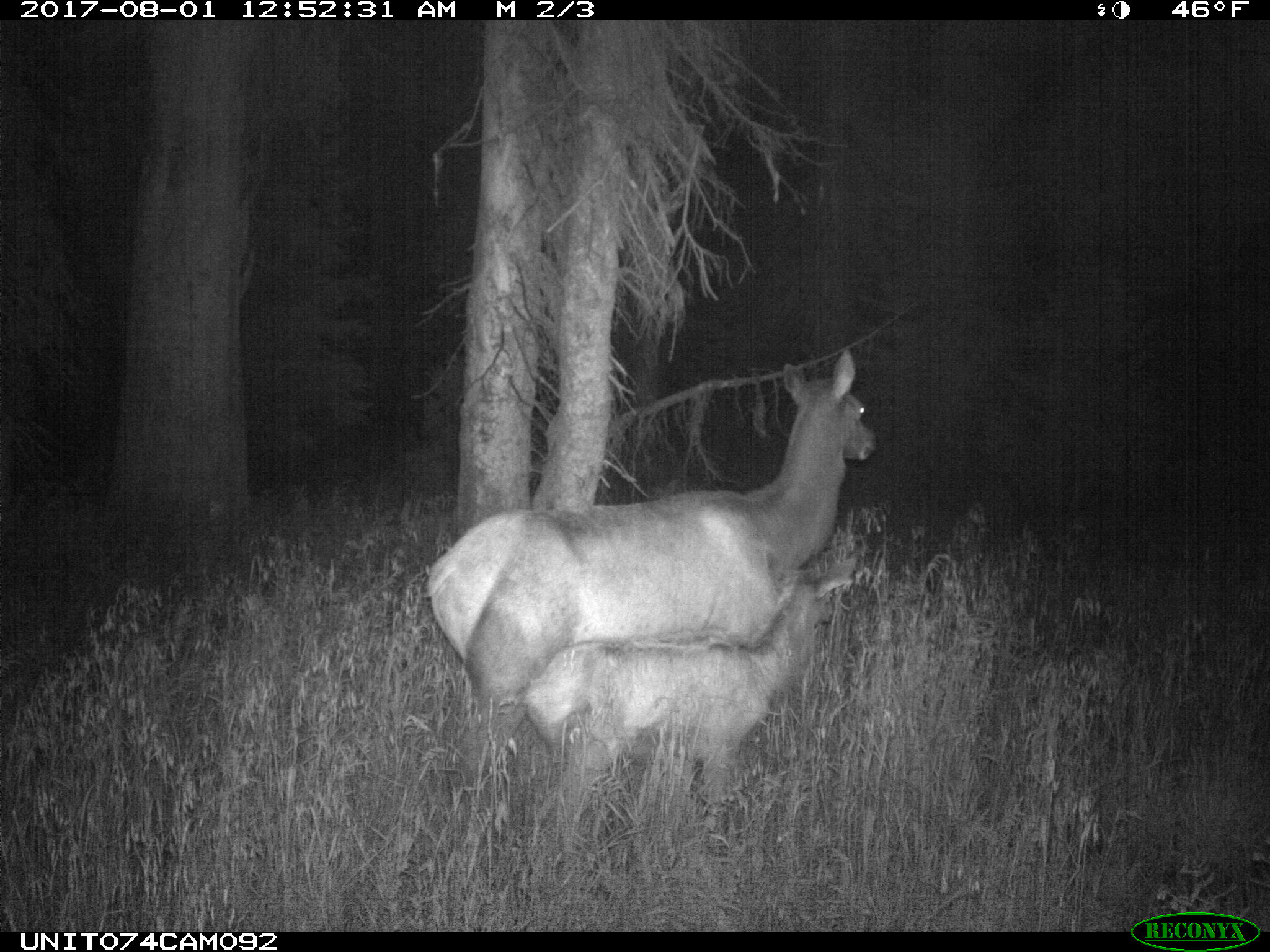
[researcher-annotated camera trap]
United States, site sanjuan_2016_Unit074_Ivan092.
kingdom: Animalia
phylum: Chordata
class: Mammalia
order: Artiodactyla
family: Cervidae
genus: Cervus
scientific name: Cervus elaphus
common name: red deer